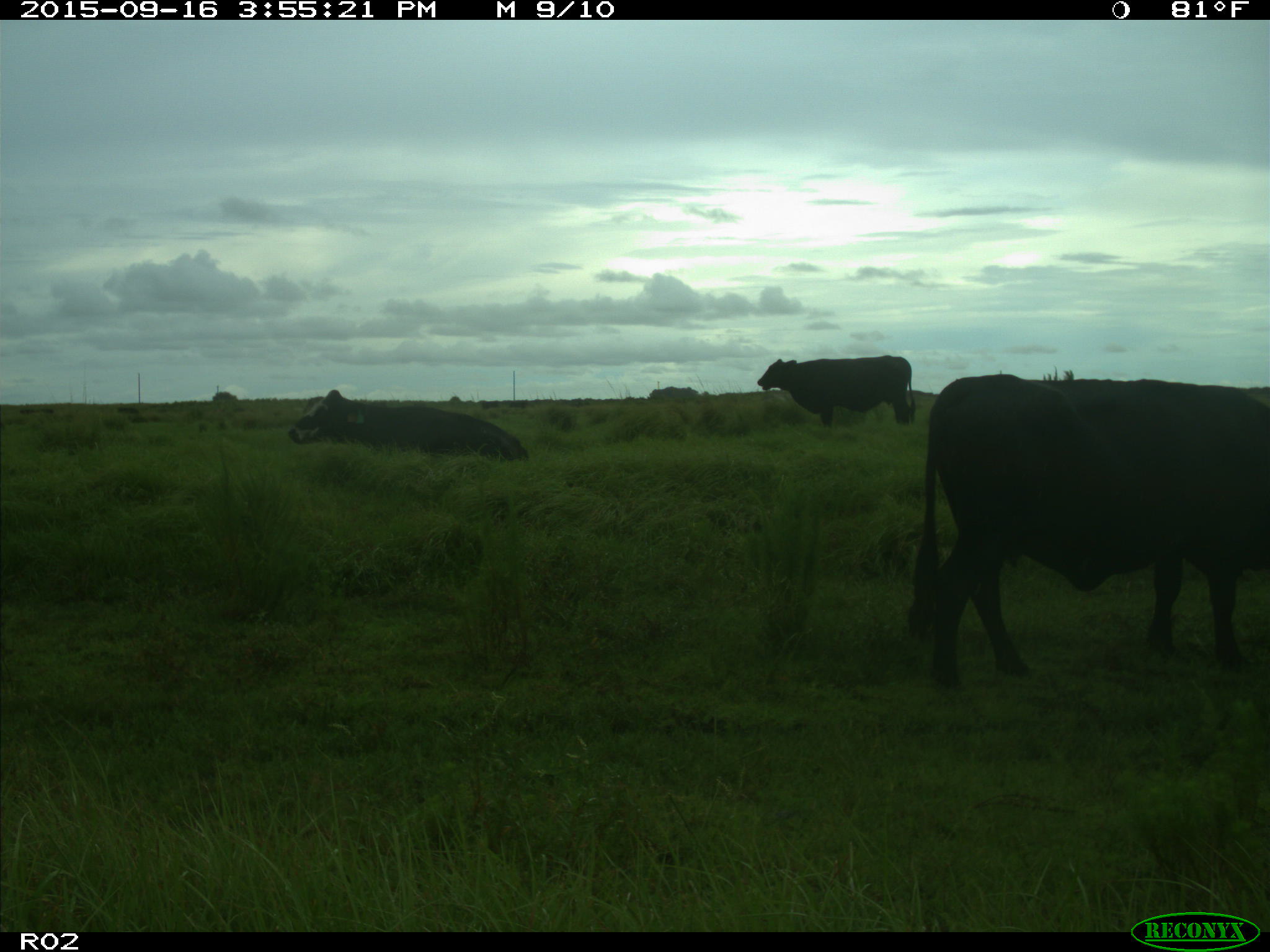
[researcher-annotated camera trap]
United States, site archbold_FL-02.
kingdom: Animalia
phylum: Chordata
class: Mammalia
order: Artiodactyla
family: Bovidae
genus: Bos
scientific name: Bos taurus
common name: domestic cow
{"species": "Bos taurus (domestic cow)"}